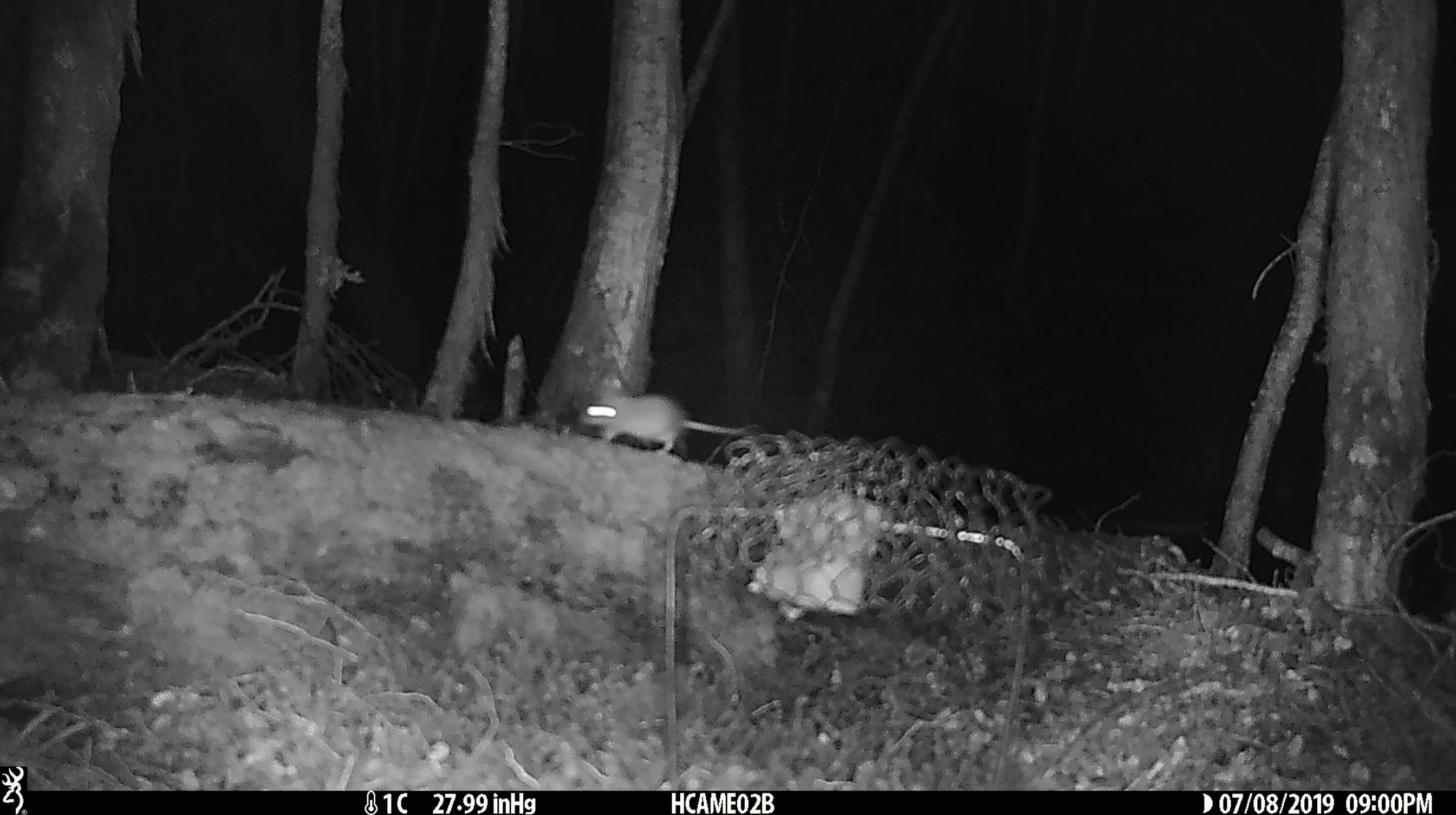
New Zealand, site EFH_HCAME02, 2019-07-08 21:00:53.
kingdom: Animalia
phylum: Chordata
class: Mammalia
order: Rodentia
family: Muridae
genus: Mus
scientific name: Mus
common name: mouse